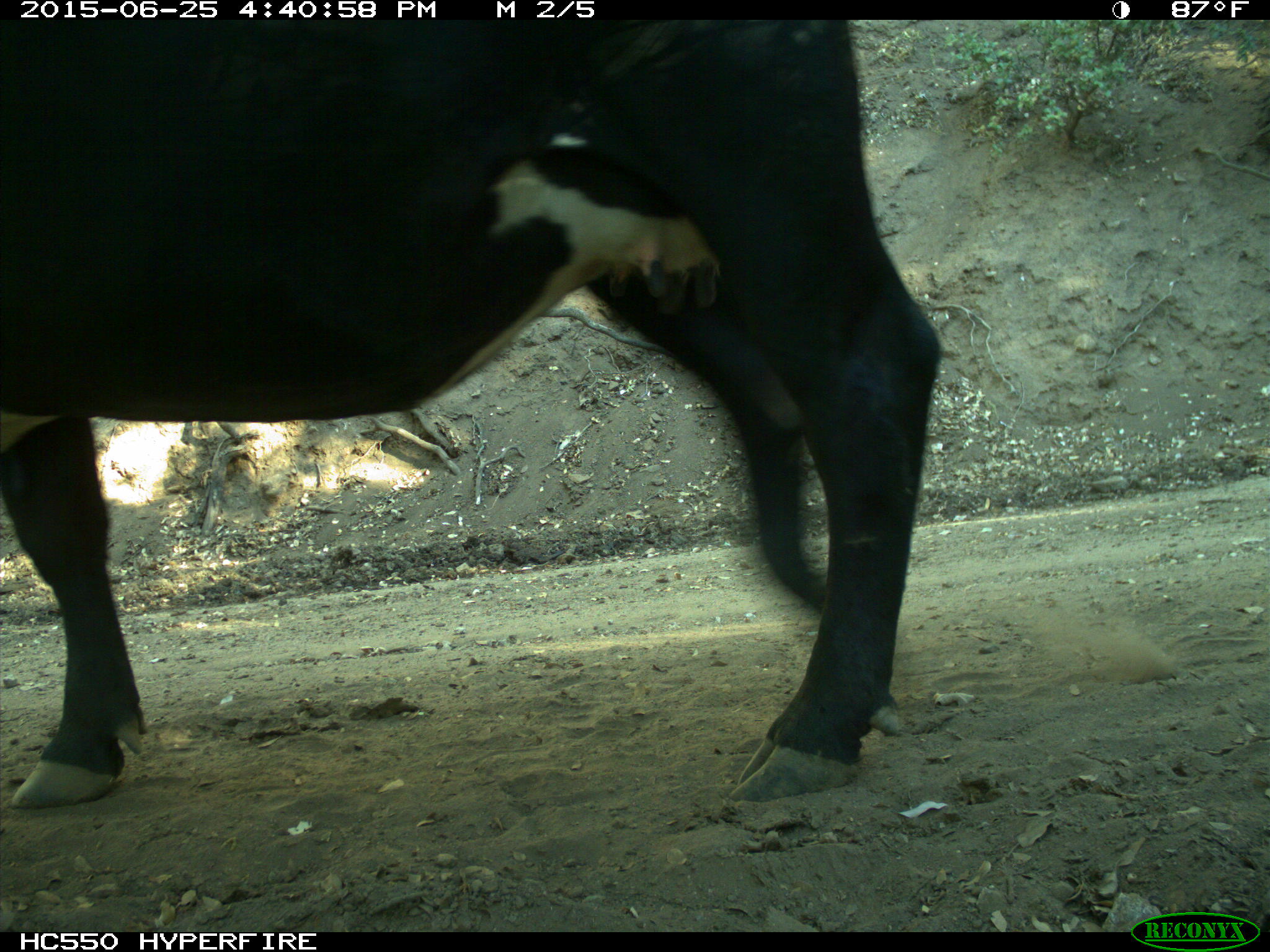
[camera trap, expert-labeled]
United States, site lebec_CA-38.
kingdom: Animalia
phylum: Chordata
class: Mammalia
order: Artiodactyla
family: Bovidae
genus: Bos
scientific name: Bos taurus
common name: domestic cow